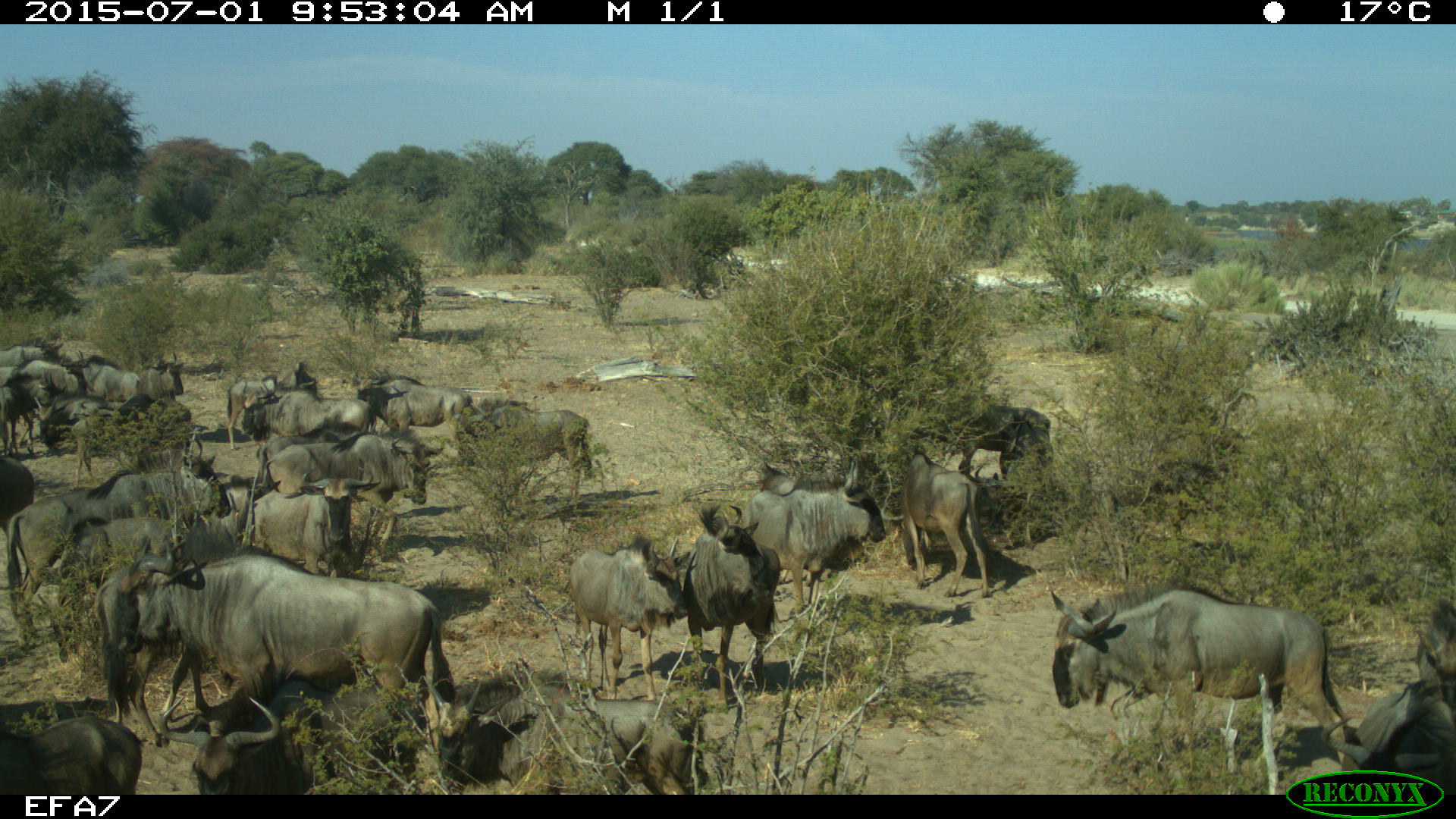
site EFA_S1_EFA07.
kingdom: Animalia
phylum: Chordata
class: Mammalia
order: Artiodactyla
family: Bovidae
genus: Connochaetes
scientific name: Connochaetes taurinus taurinus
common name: blue wildebeest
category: wildebeestblue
Wildebeestblue (blue wildebeest) (Connochaetes taurinus taurinus), count 11-50. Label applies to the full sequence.